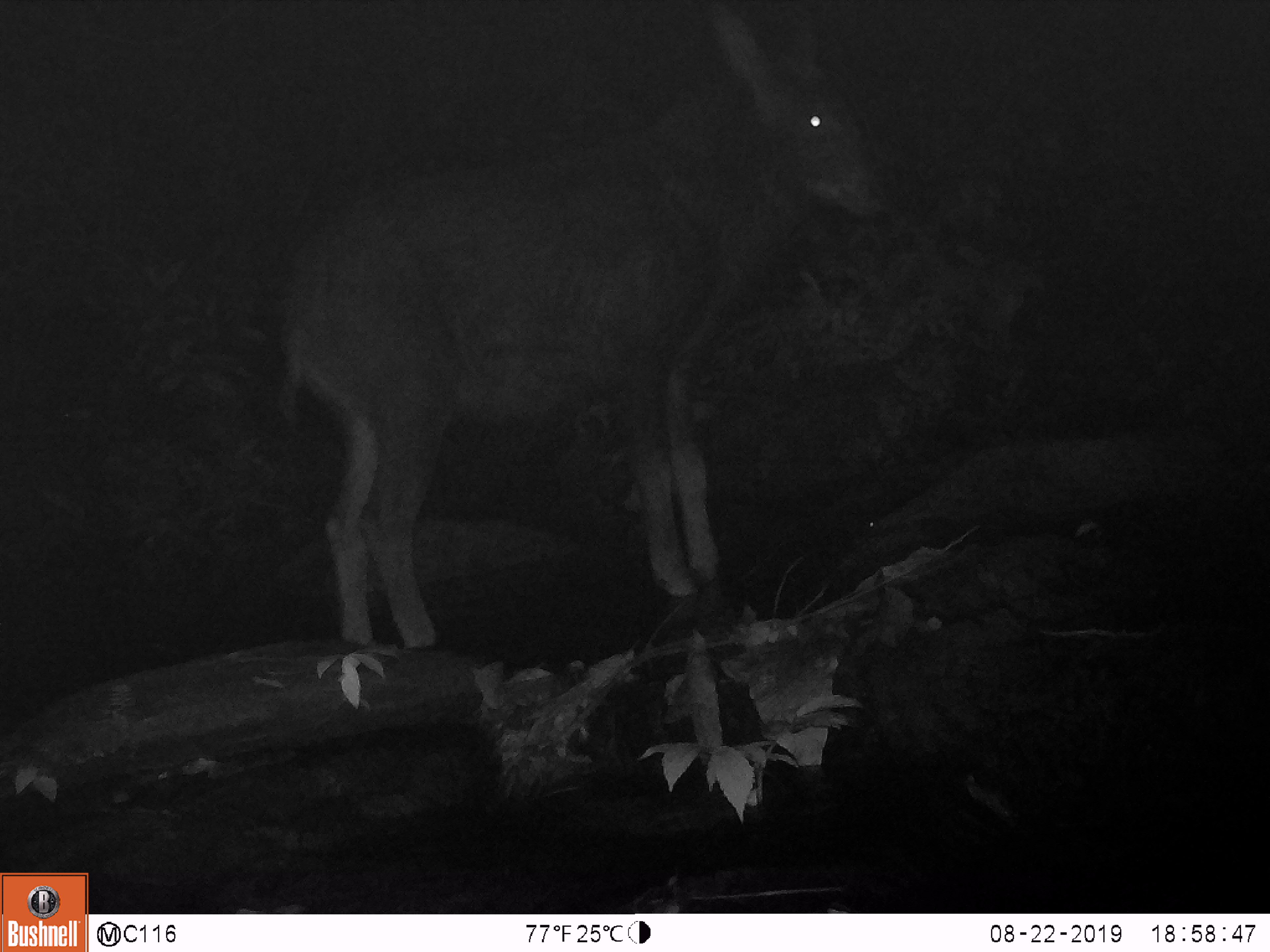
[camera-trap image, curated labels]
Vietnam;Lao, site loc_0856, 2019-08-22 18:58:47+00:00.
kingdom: Animalia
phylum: Chordata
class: Mammalia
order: Artiodactyla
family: Bovidae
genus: Capricornis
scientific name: Capricornis sumatraensis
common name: chinese serow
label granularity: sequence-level